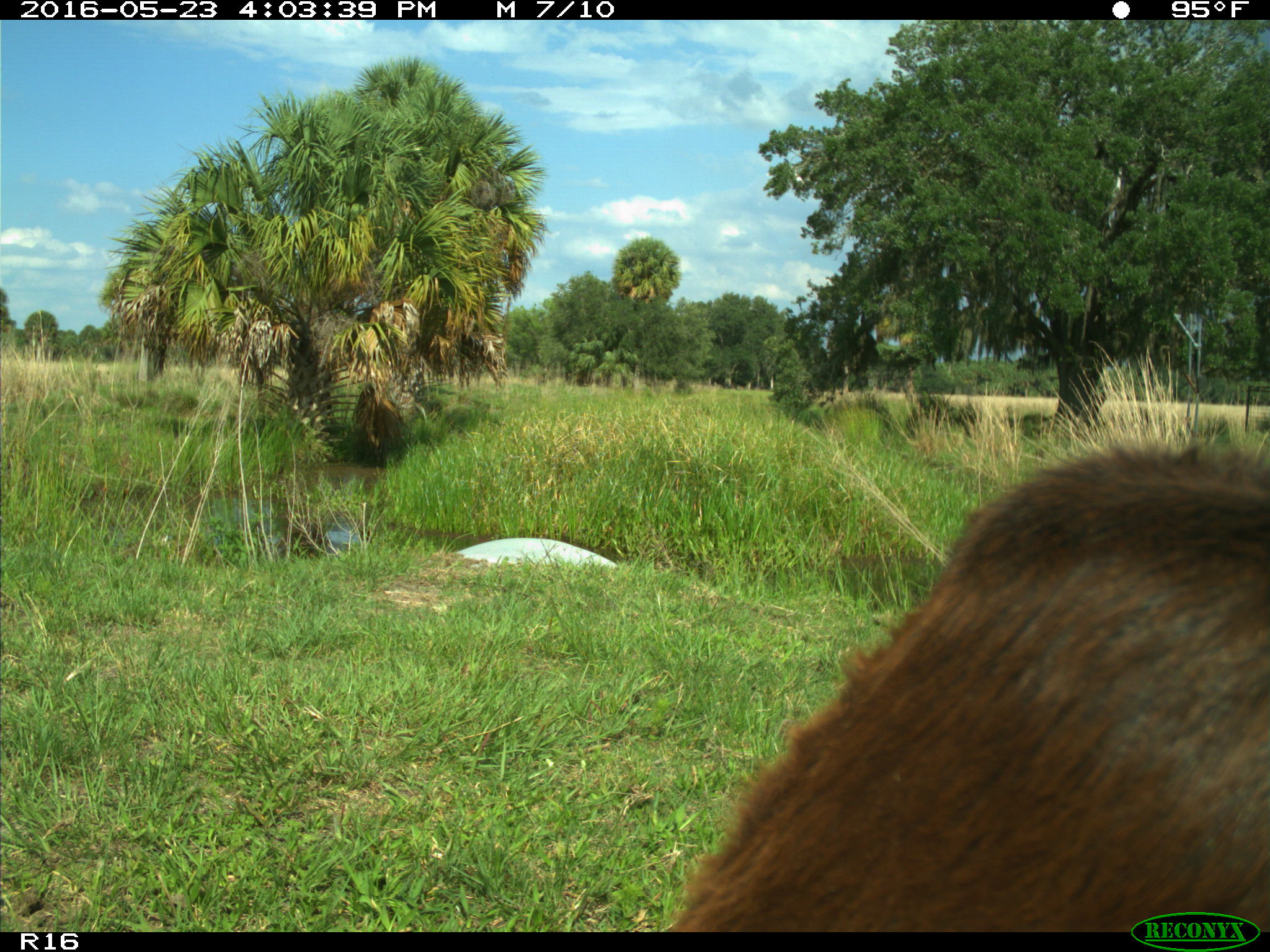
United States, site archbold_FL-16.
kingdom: Animalia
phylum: Chordata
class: Mammalia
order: Artiodactyla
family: Bovidae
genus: Bos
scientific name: Bos taurus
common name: domestic cow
Bos taurus (domestic cow).